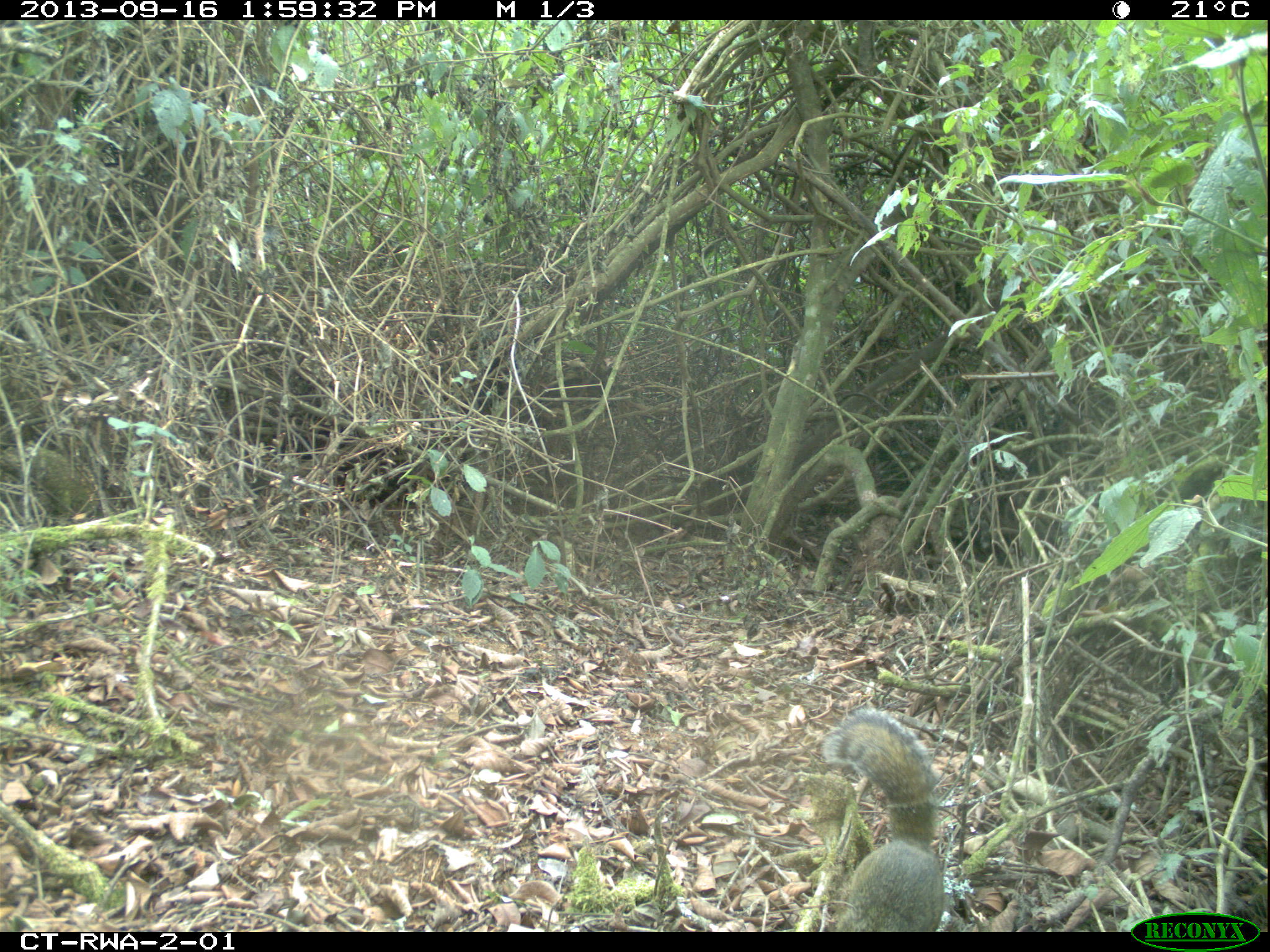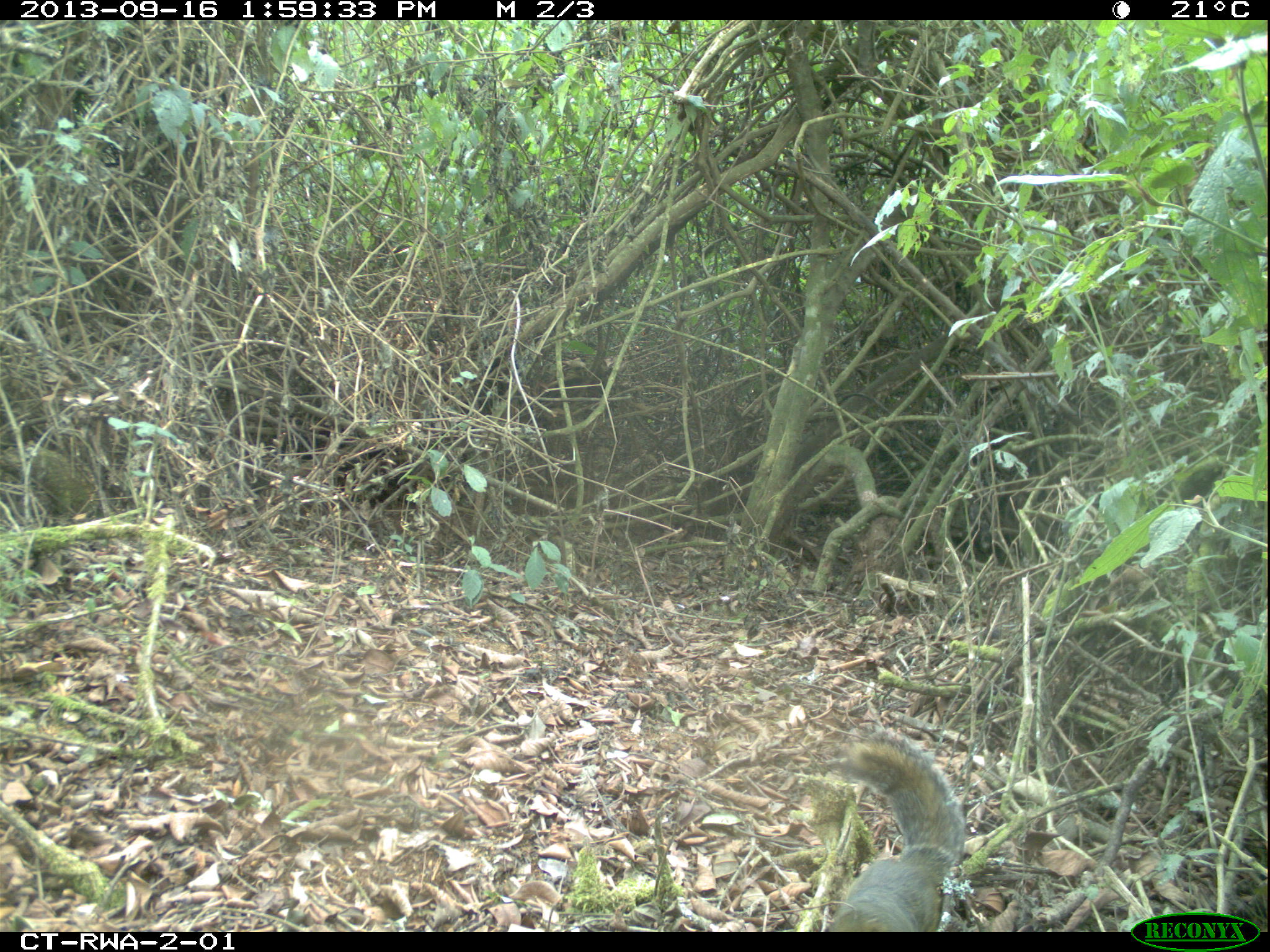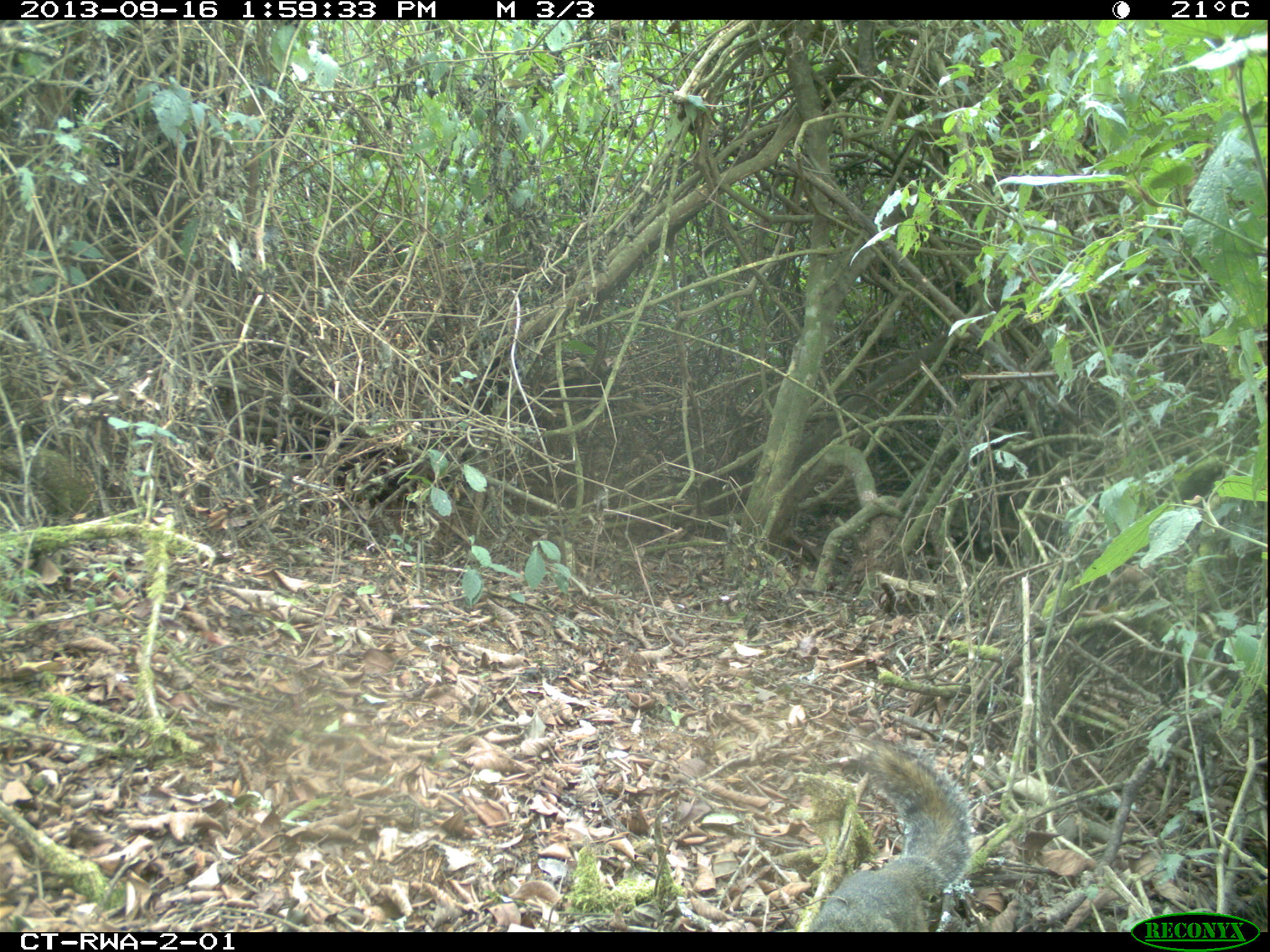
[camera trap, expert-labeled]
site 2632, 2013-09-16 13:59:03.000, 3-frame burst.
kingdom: Animalia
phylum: Chordata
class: Mammalia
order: Rodentia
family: Sciuridae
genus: Funisciurus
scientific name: Funisciurus carruthersi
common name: carruther's mountain squirrel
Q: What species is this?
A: Funisciurus carruthersi (carruther's mountain squirrel).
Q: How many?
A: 1.